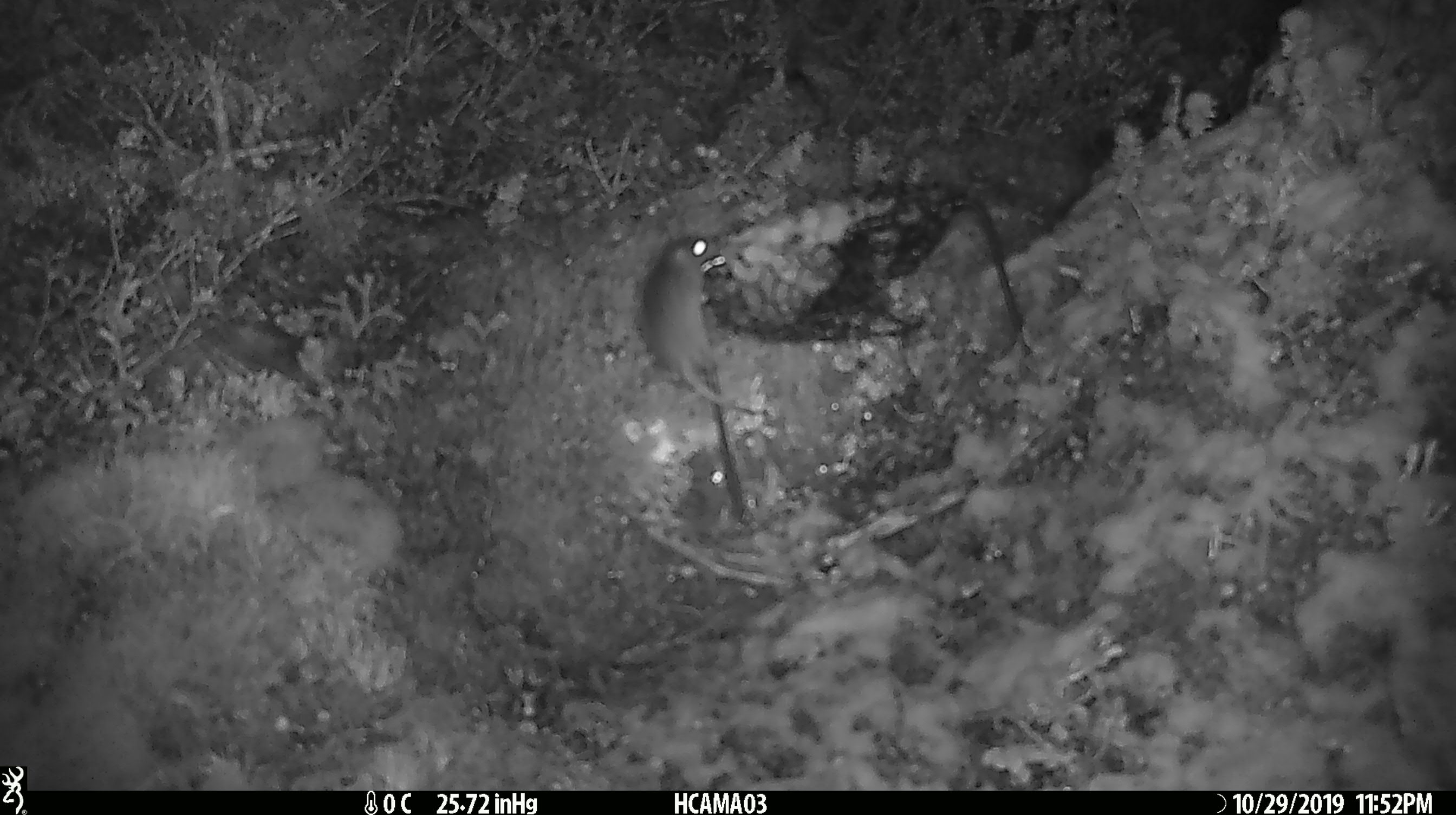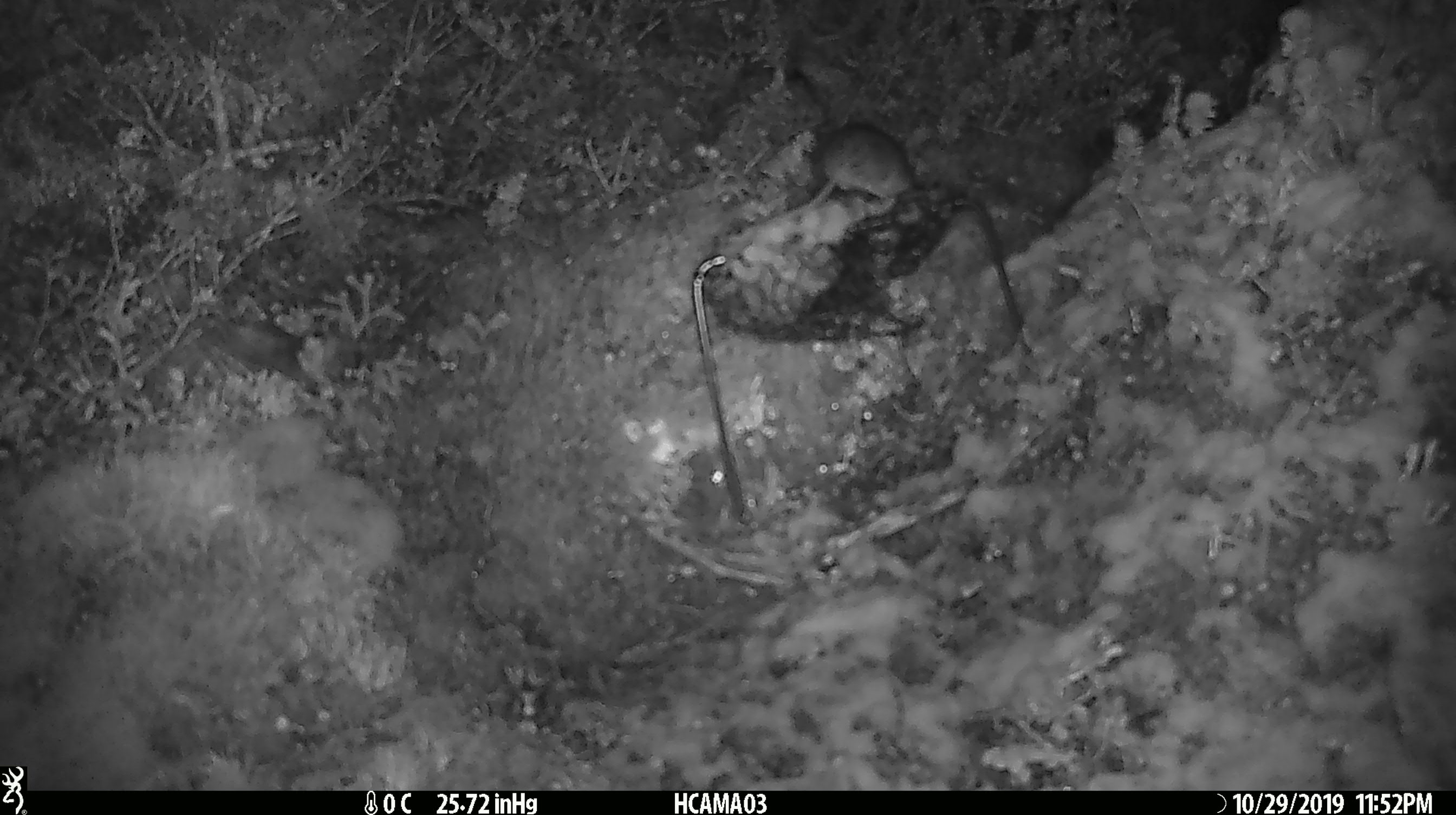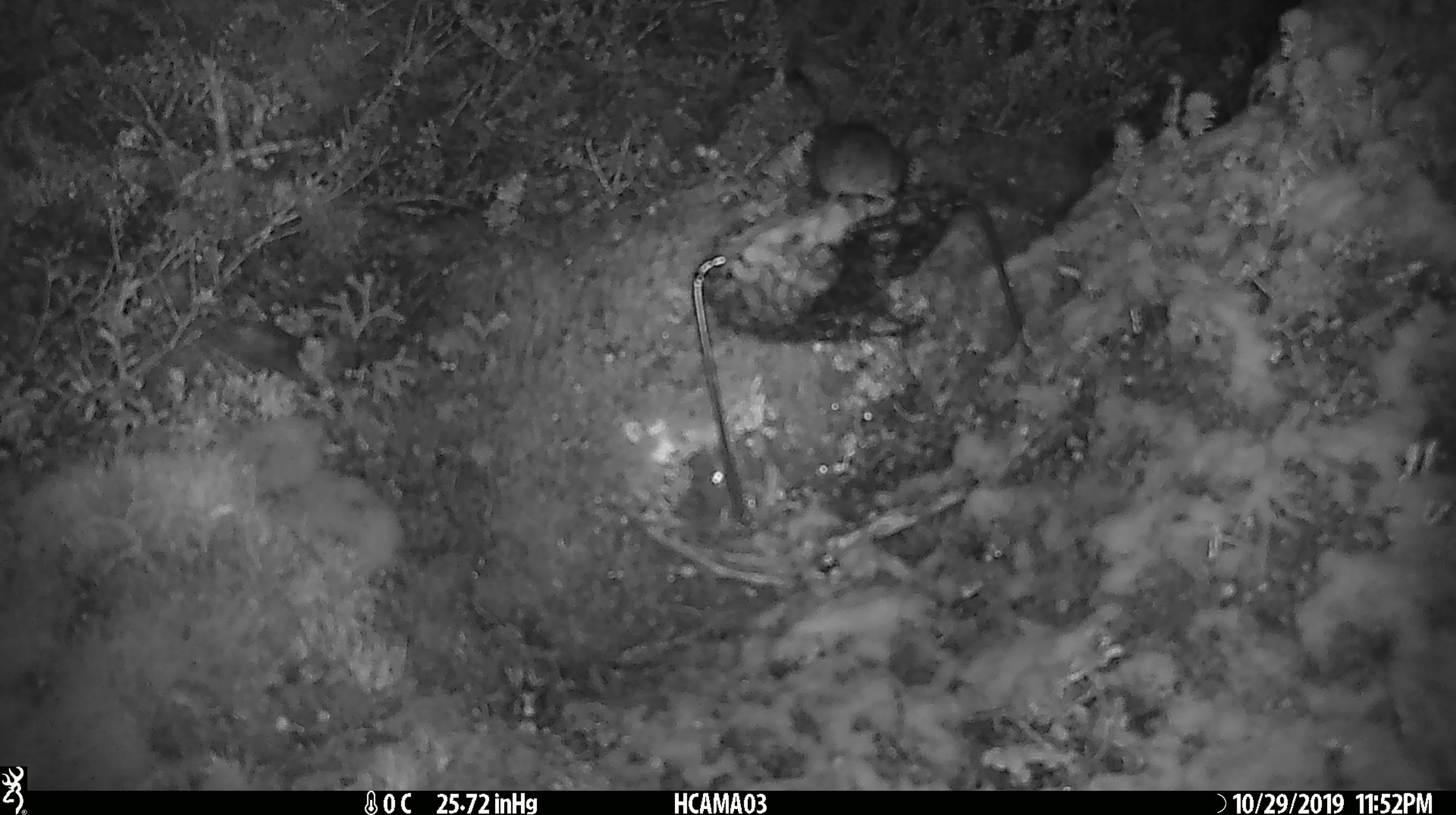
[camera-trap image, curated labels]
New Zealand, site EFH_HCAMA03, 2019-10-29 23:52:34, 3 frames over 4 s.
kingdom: Animalia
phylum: Chordata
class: Mammalia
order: Rodentia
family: Muridae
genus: Mus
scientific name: Mus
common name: mouse